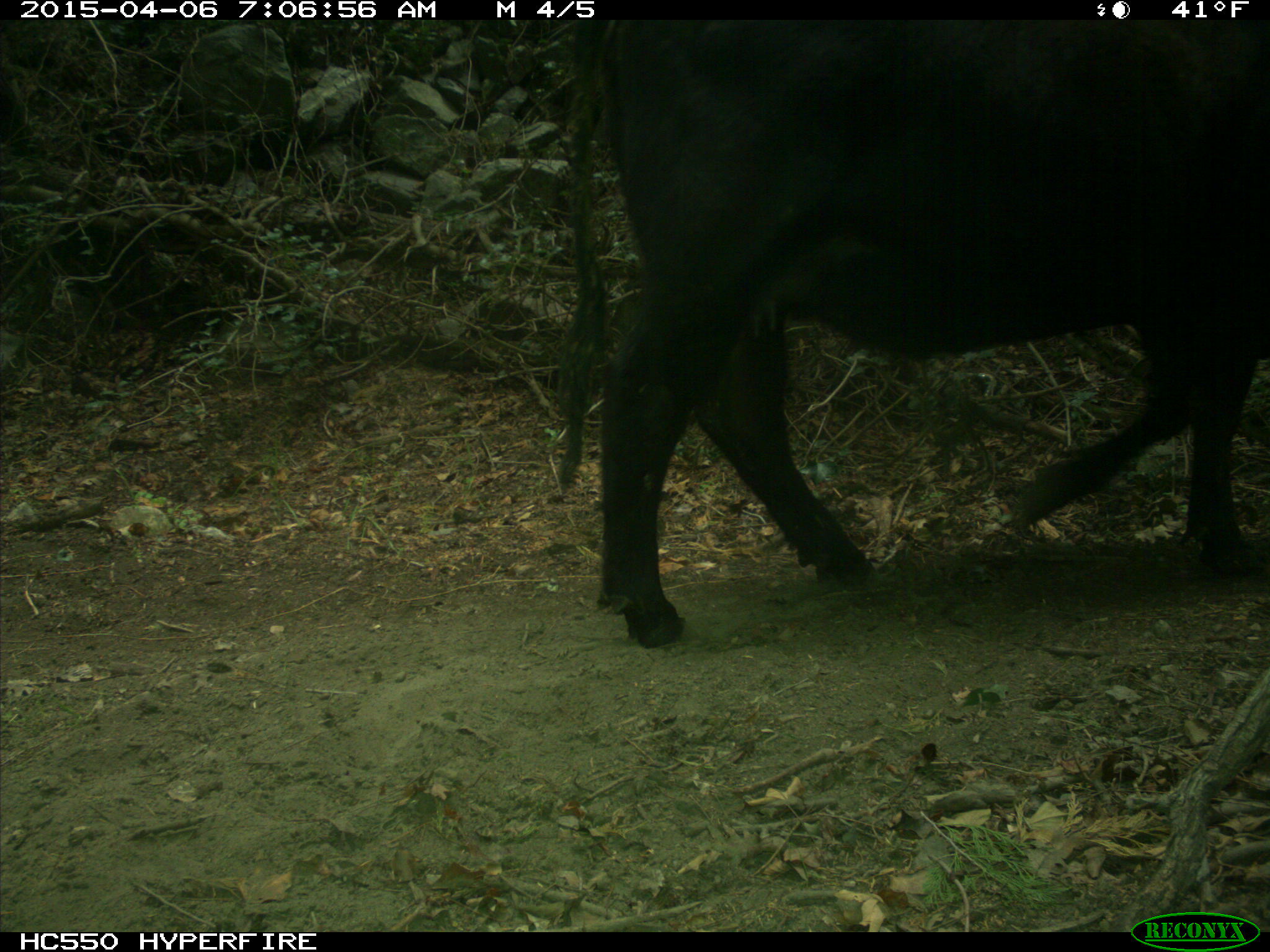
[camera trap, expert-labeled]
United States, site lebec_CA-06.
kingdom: Animalia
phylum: Chordata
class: Mammalia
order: Artiodactyla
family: Bovidae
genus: Bos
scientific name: Bos taurus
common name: domestic cow